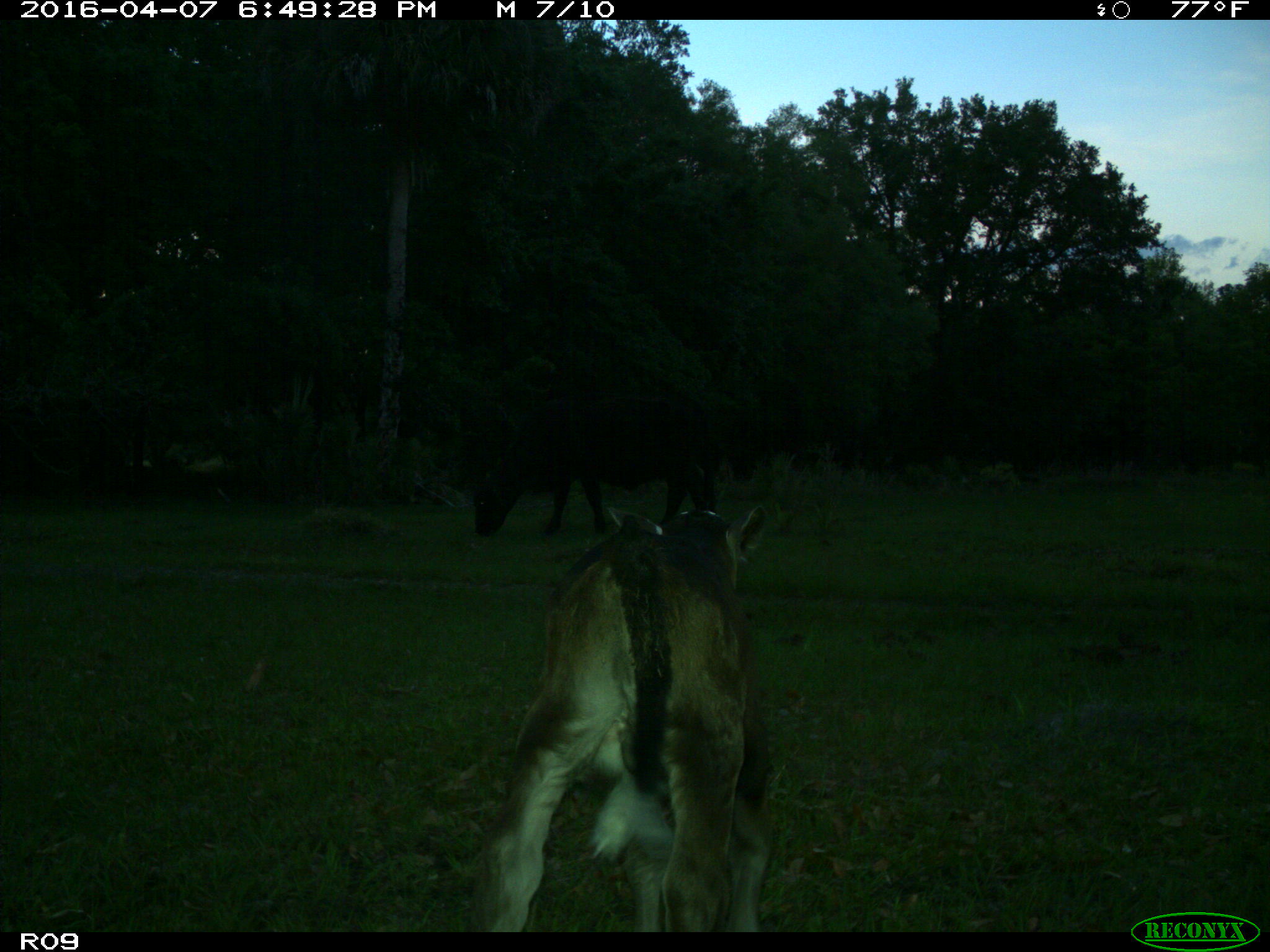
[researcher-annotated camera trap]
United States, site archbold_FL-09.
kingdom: Animalia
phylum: Chordata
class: Mammalia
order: Artiodactyla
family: Bovidae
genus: Bos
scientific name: Bos taurus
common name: domestic cow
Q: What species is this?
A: Bos taurus (domestic cow).